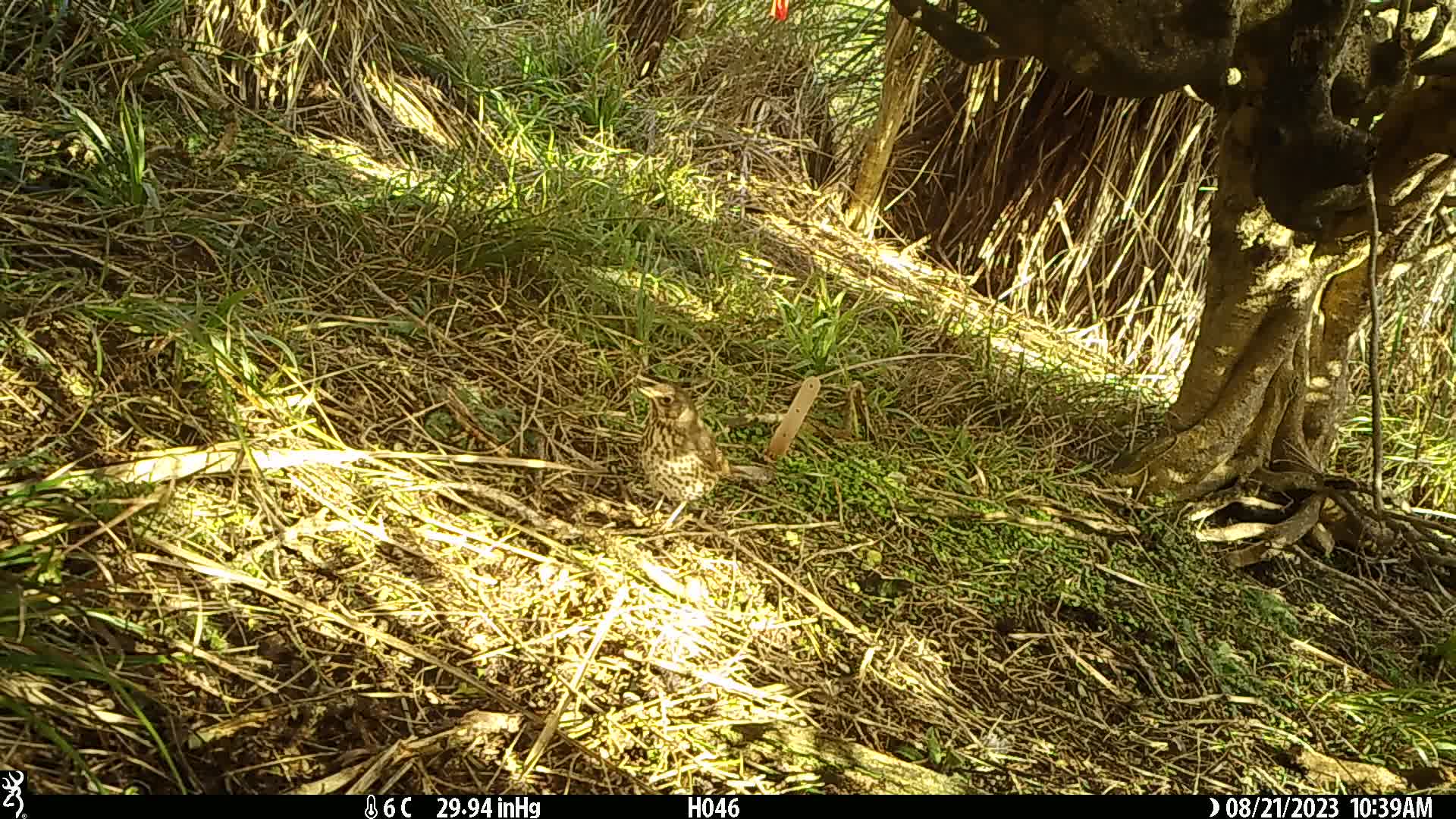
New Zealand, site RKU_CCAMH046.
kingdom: Animalia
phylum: Chordata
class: Aves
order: Passeriformes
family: Turdidae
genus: Turdus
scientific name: Turdus philomelos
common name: song thrush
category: thrush